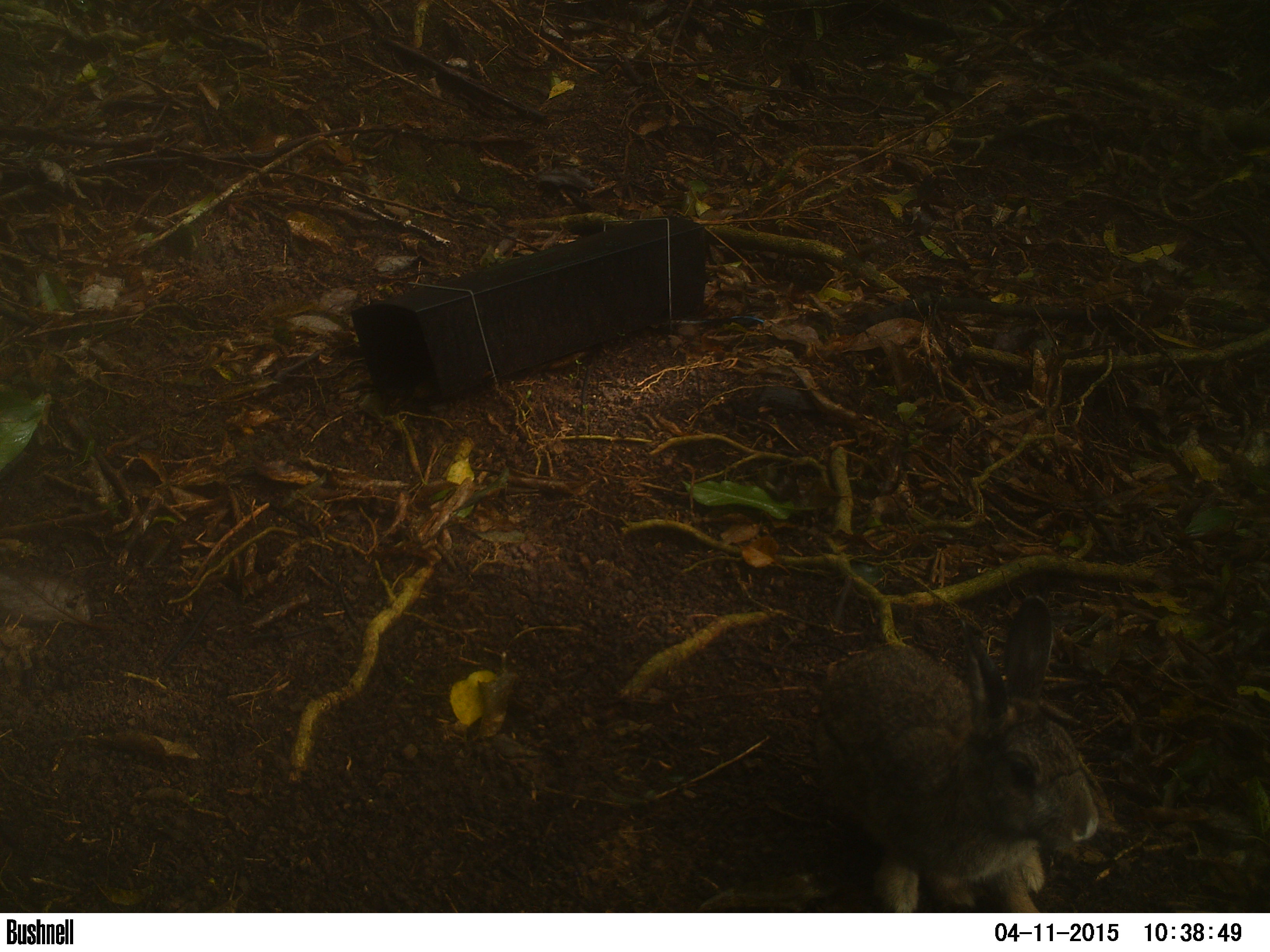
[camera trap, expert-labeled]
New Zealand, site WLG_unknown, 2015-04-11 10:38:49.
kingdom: Animalia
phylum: Chordata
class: Mammalia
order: Lagomorpha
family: Leporidae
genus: Oryctolagus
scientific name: Oryctolagus cuniculus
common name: european rabbit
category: rabbit